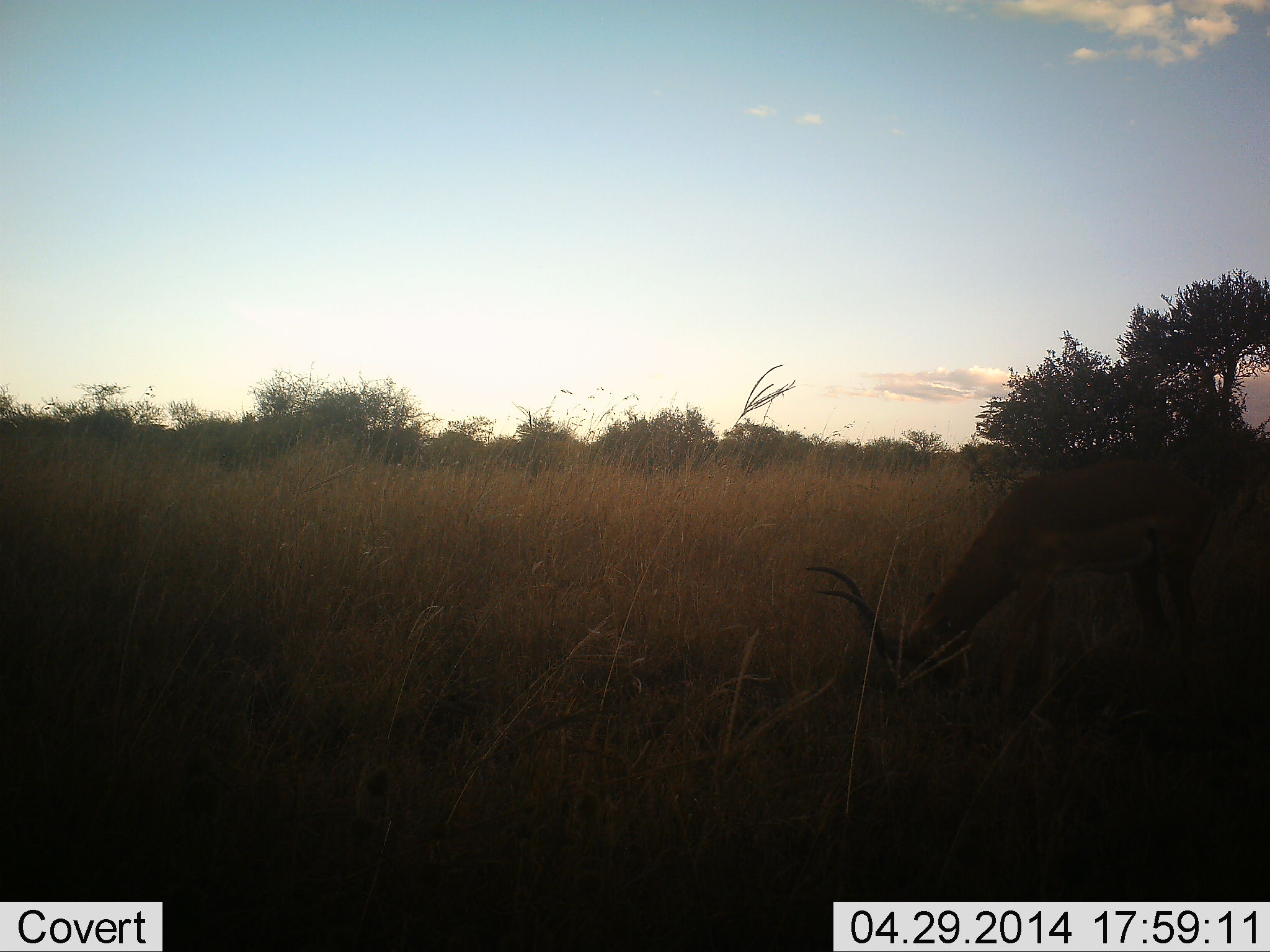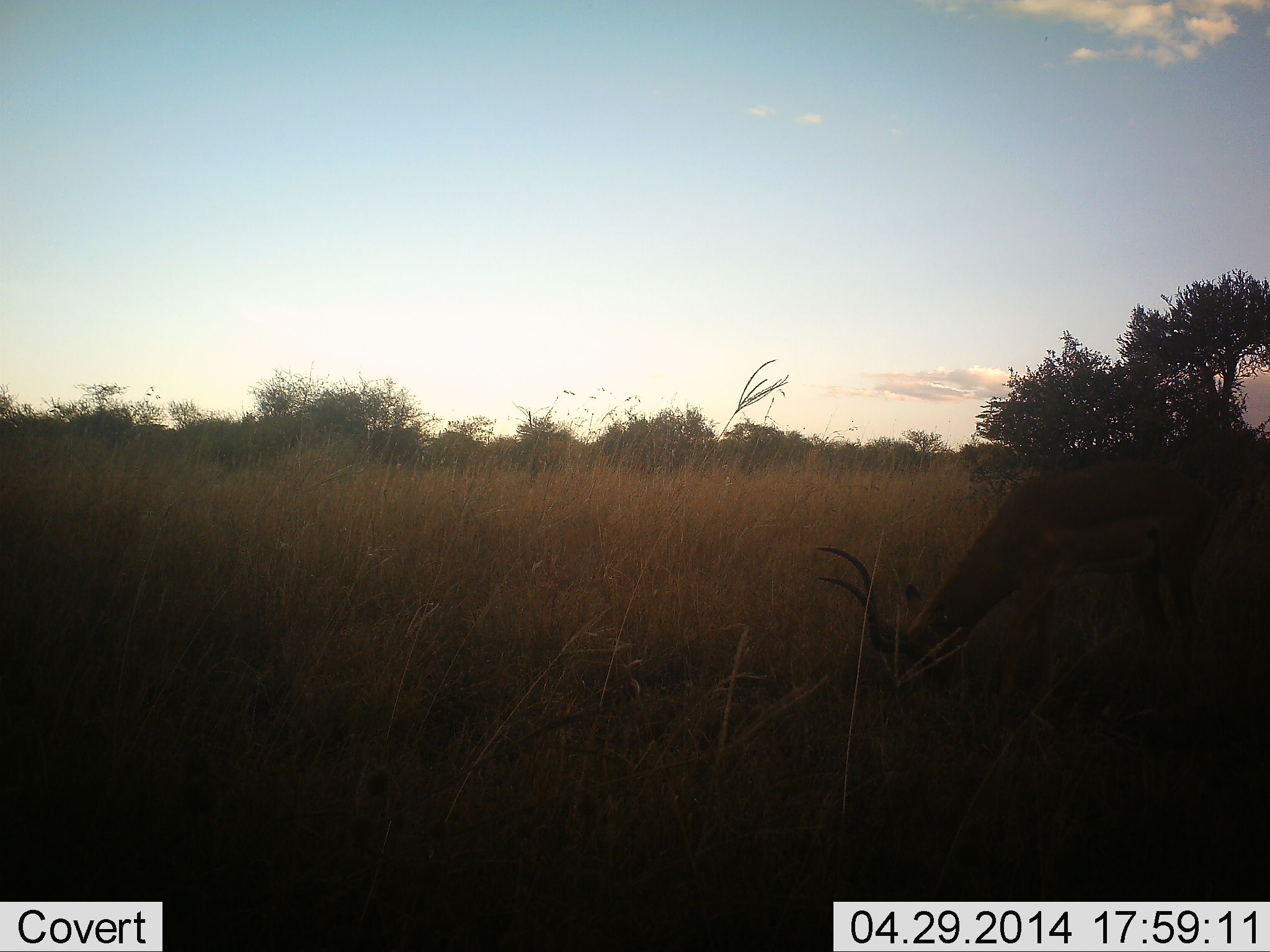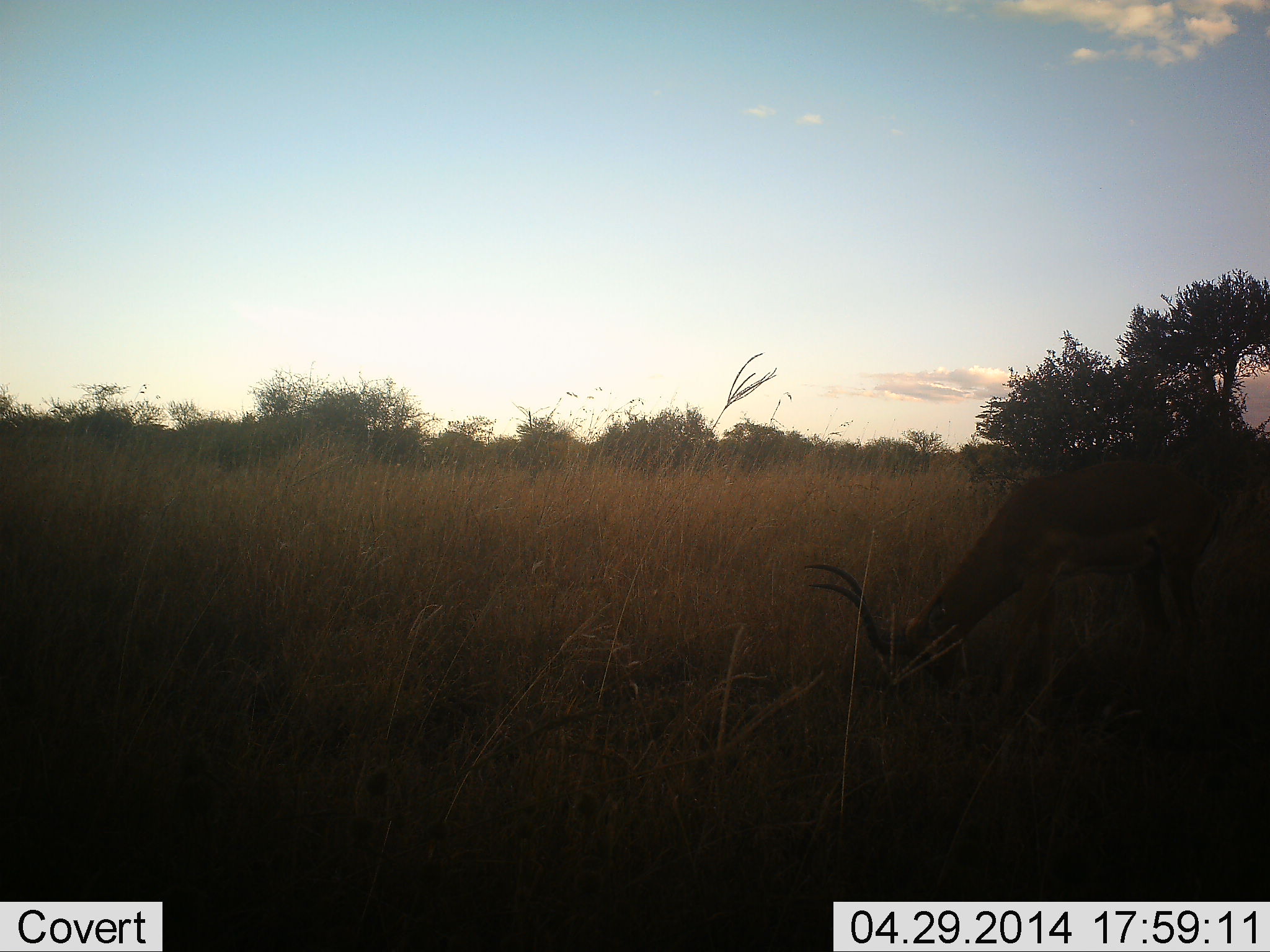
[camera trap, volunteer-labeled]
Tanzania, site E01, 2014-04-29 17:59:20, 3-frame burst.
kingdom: Animalia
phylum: Chordata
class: Mammalia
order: Artiodactyla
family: Bovidae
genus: Aepyceros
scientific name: Aepyceros melampus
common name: impala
Impala (Aepyceros melampus), count 1. Behavior (volunteer vote fractions): standing 21%, resting 0%, moving 4%, interacting 0%. Young present (vote fraction): 0%. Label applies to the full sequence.